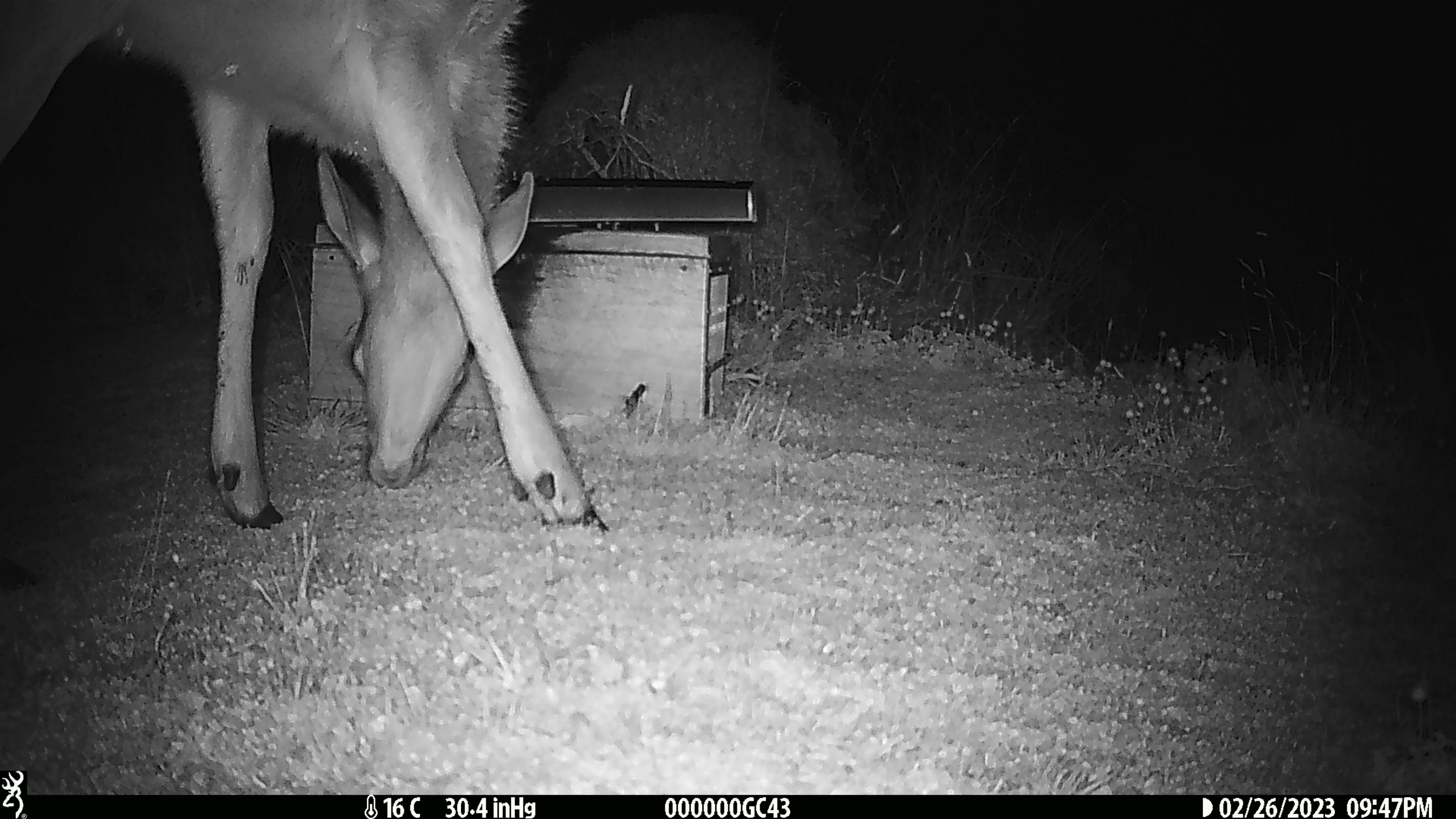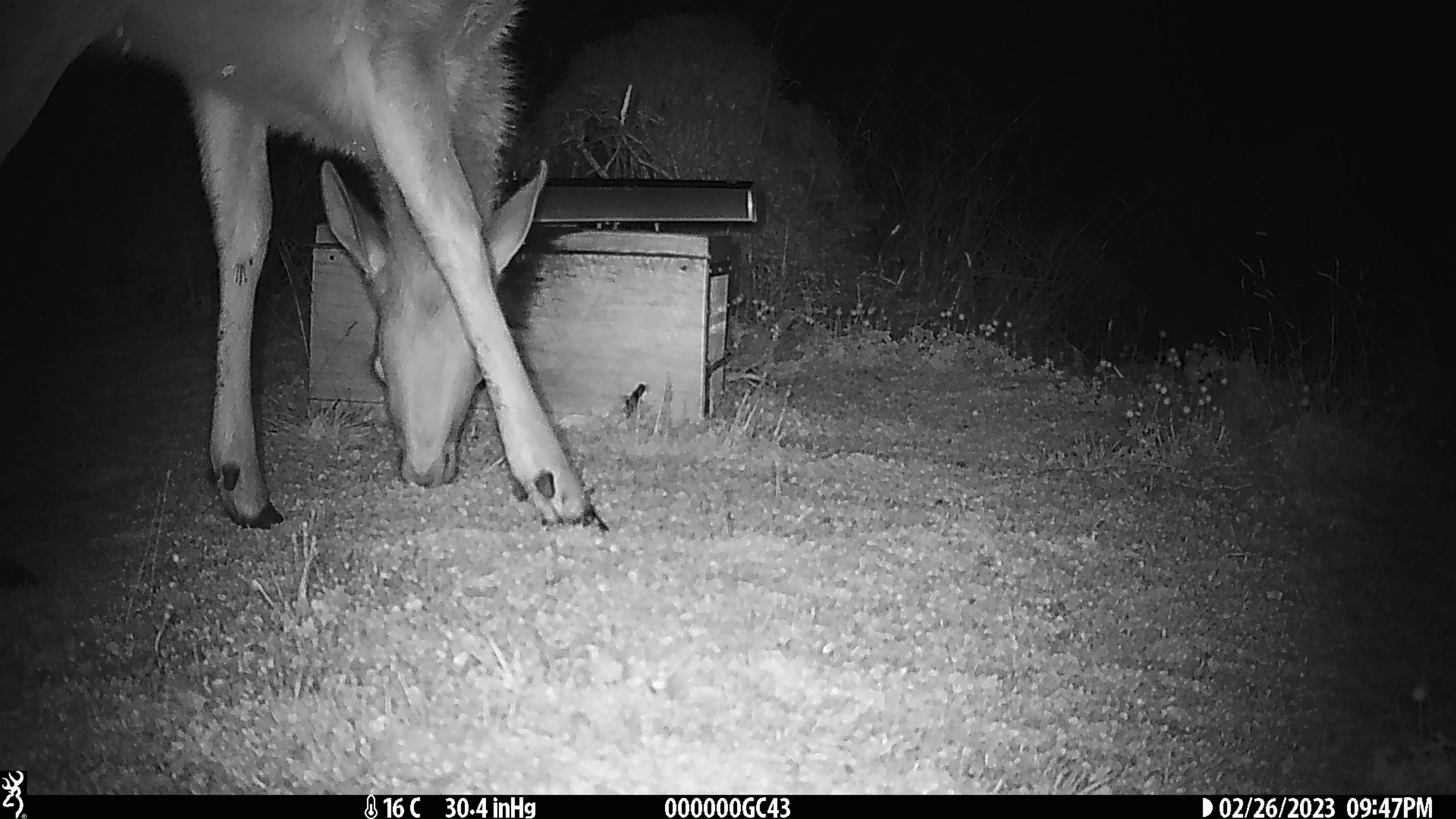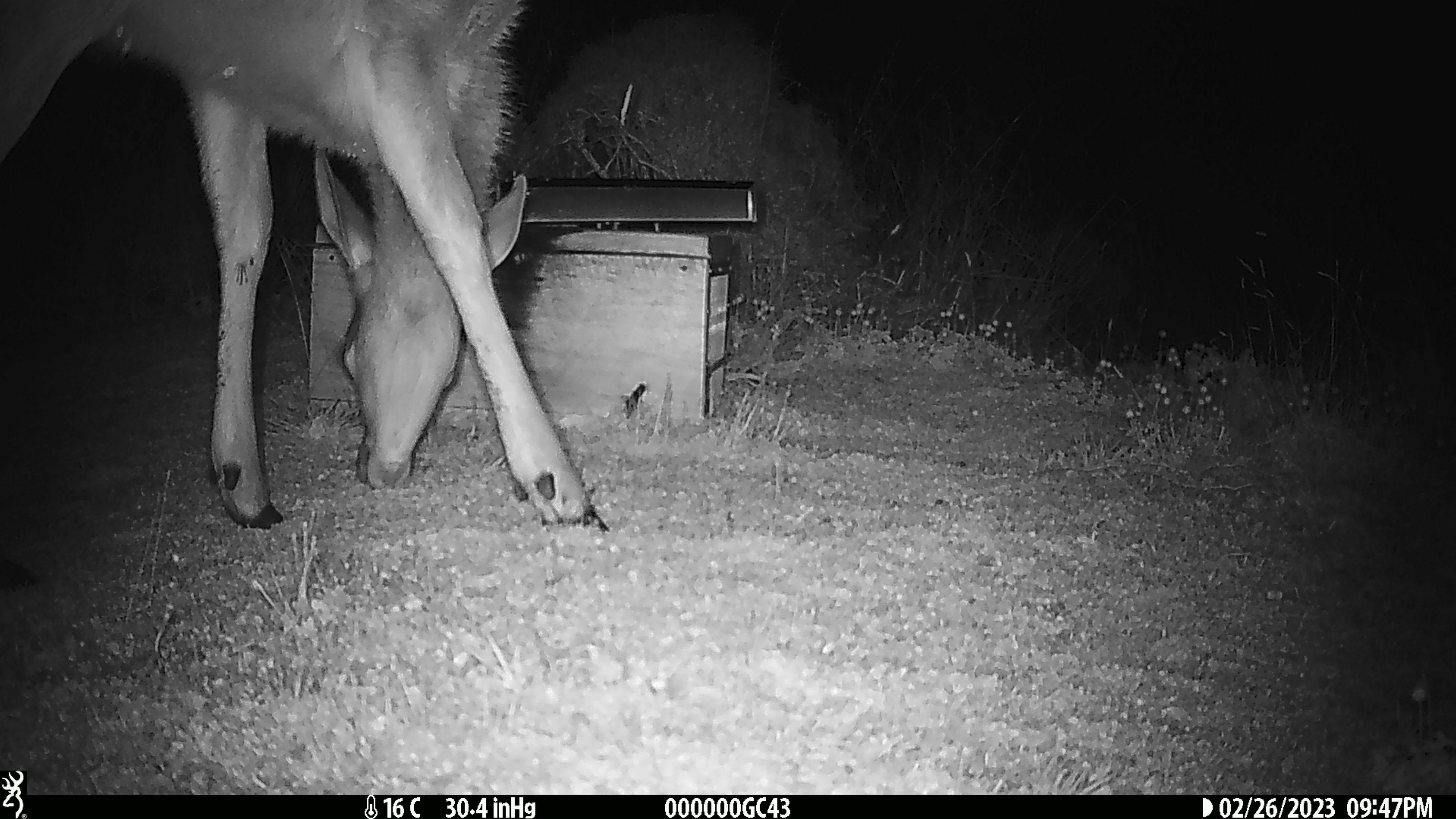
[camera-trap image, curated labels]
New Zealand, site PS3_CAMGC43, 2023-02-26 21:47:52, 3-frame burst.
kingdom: Animalia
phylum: Chordata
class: Mammalia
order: Artiodactyla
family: Cervidae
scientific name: Cervidae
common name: deer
Deer (Cervidae).